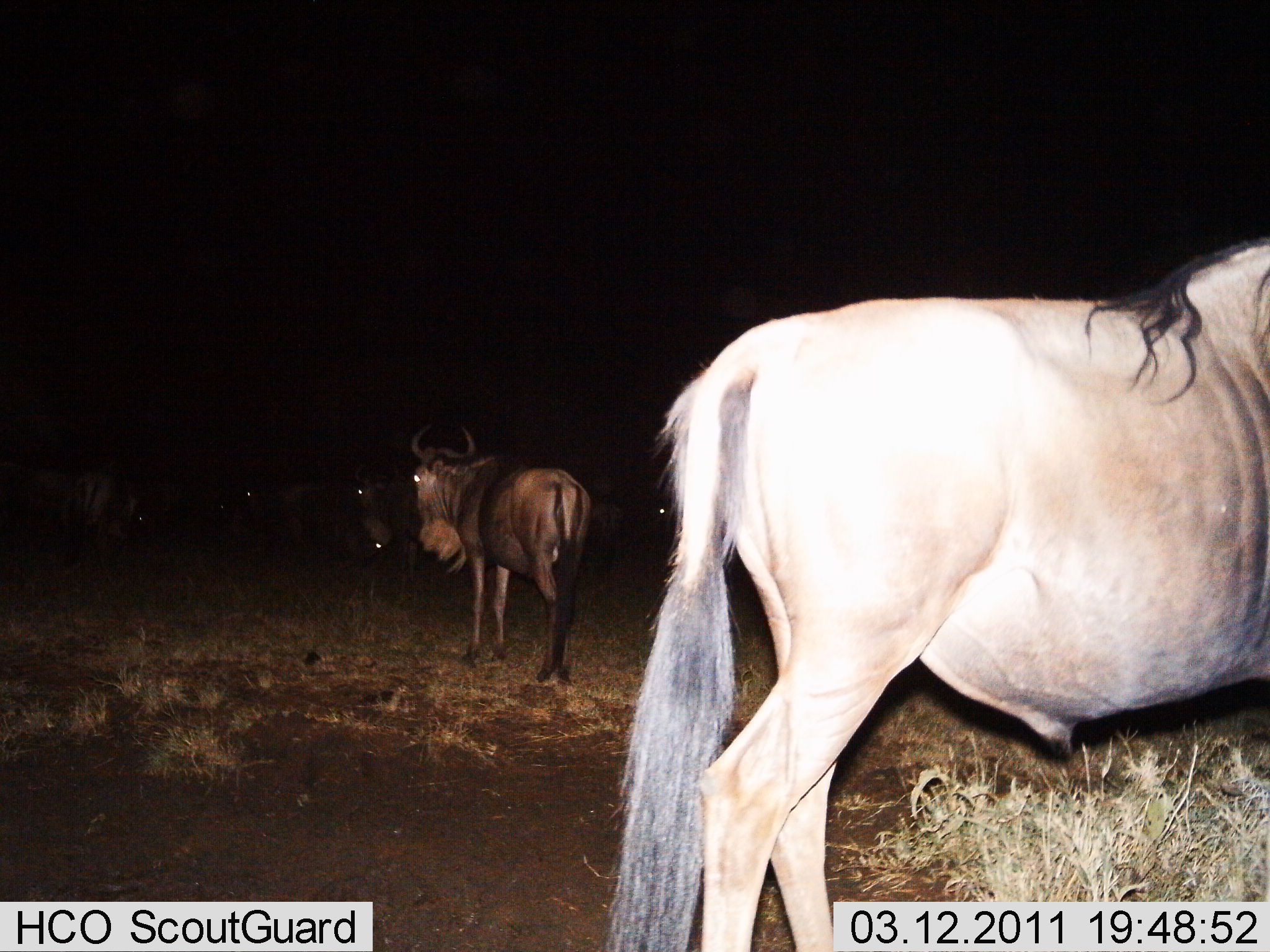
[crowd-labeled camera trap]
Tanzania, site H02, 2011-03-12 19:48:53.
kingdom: Animalia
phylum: Chordata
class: Mammalia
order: Artiodactyla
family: Bovidae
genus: Connochaetes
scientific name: Connochaetes taurinus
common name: blue wildebeest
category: wildebeest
Wildebeest (blue wildebeest) (Connochaetes taurinus), count 6. Behavior (volunteer vote fractions): standing 100%, resting 8%, moving 25%, interacting 0%. Young present (vote fraction): 0%. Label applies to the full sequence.